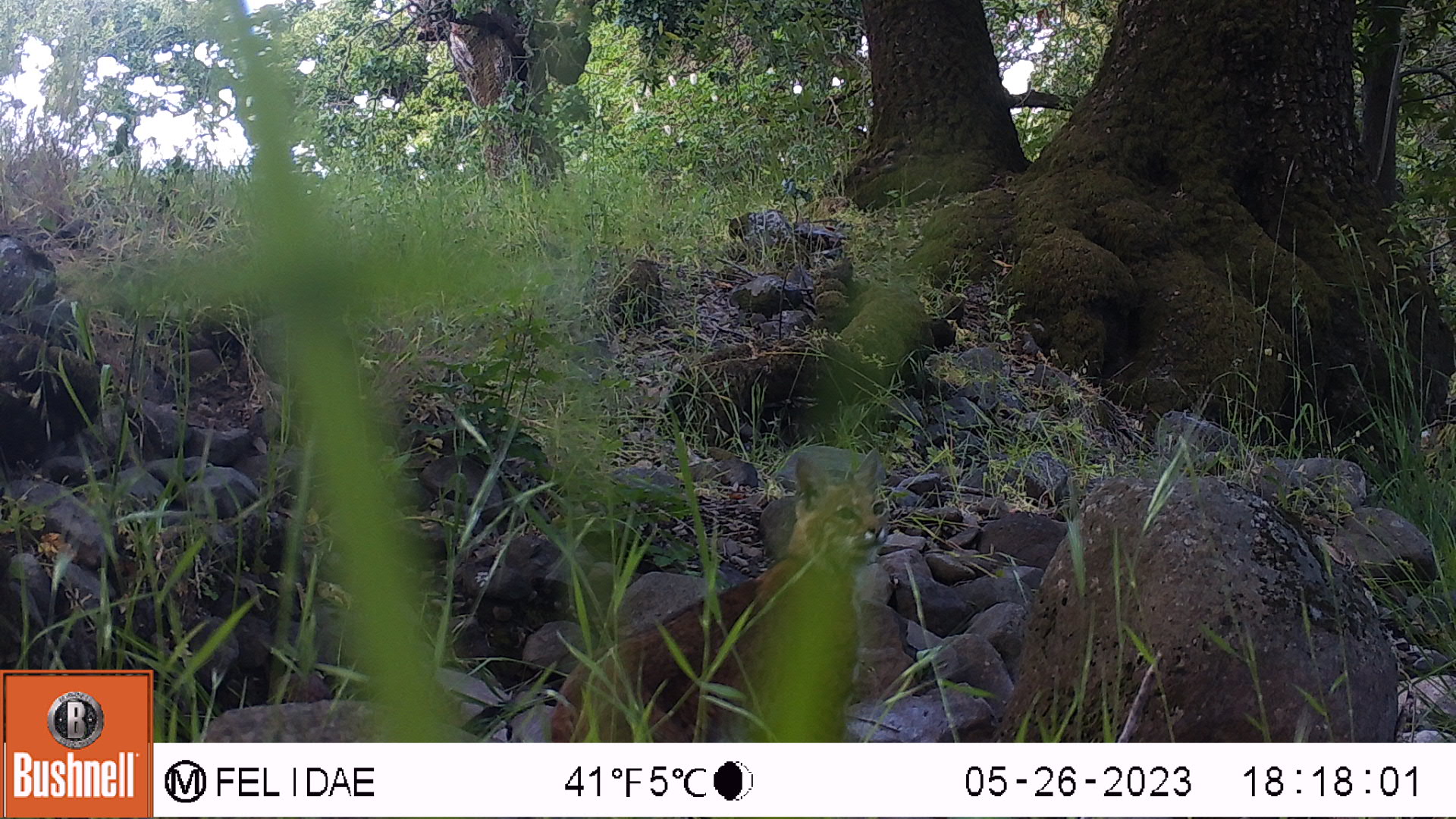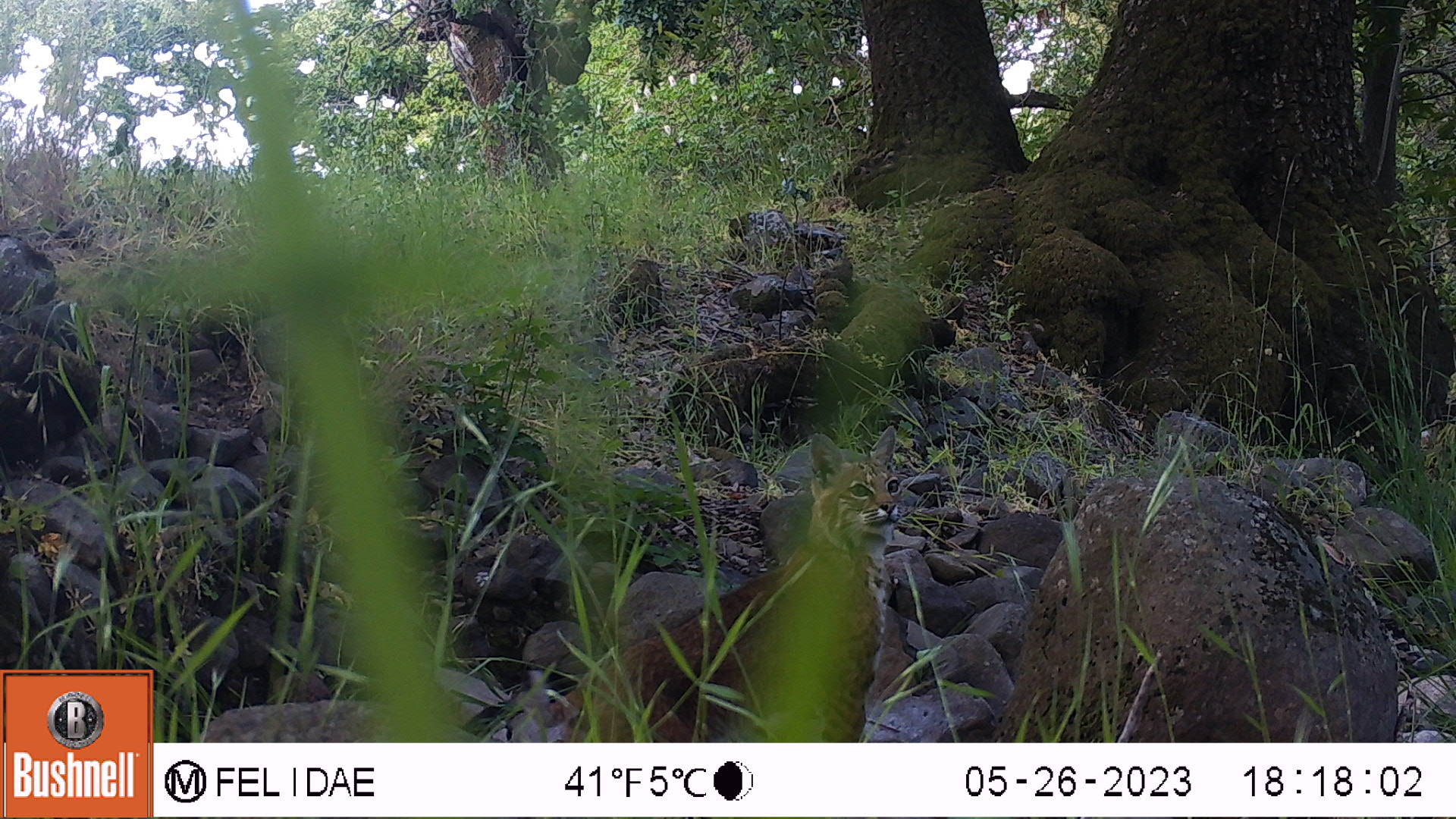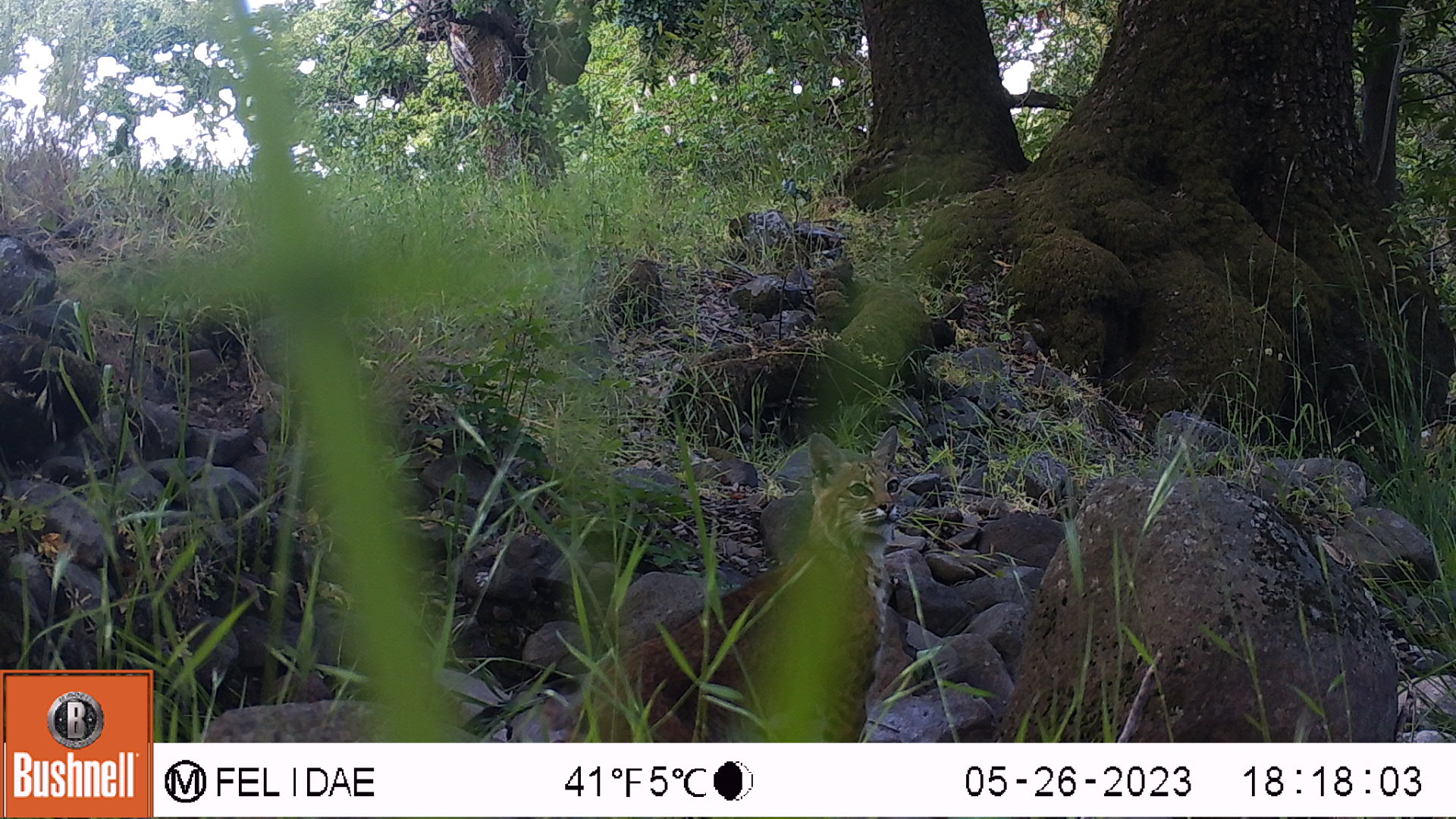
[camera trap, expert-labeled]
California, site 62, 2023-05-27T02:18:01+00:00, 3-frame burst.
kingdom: Animalia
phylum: Chordata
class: Mammalia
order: Carnivora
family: Felidae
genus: Lynx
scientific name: Lynx rufus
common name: bobcat